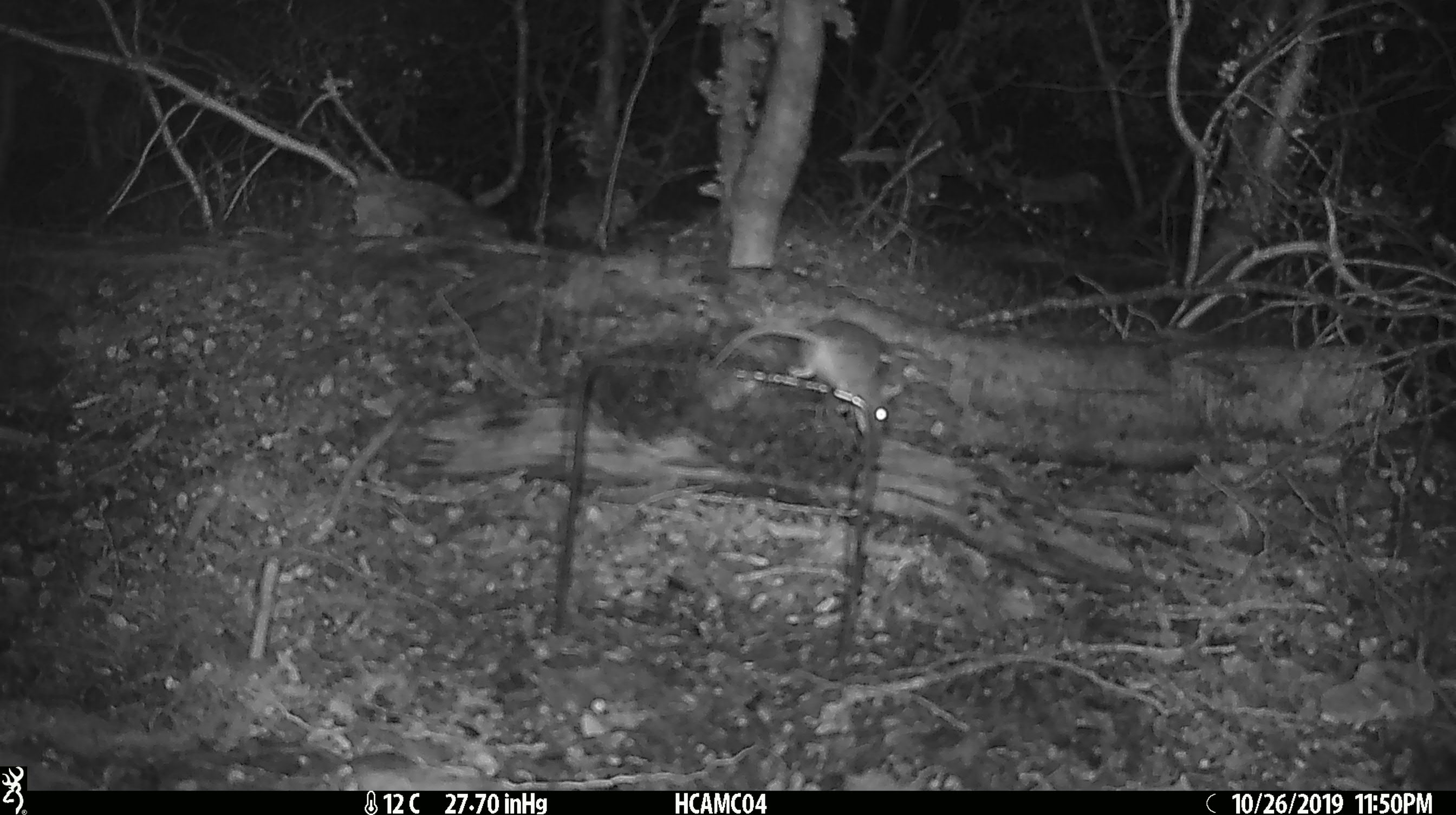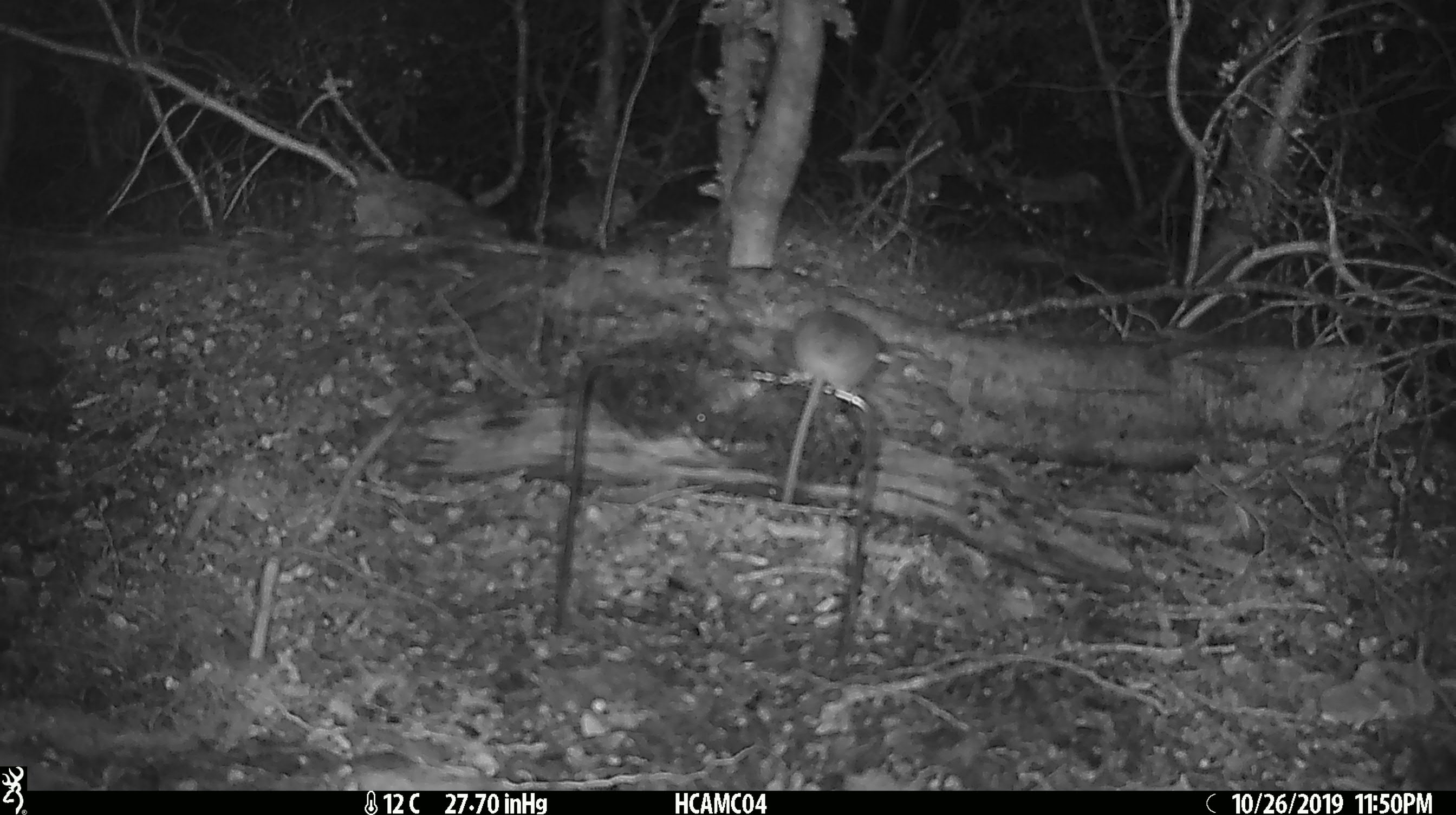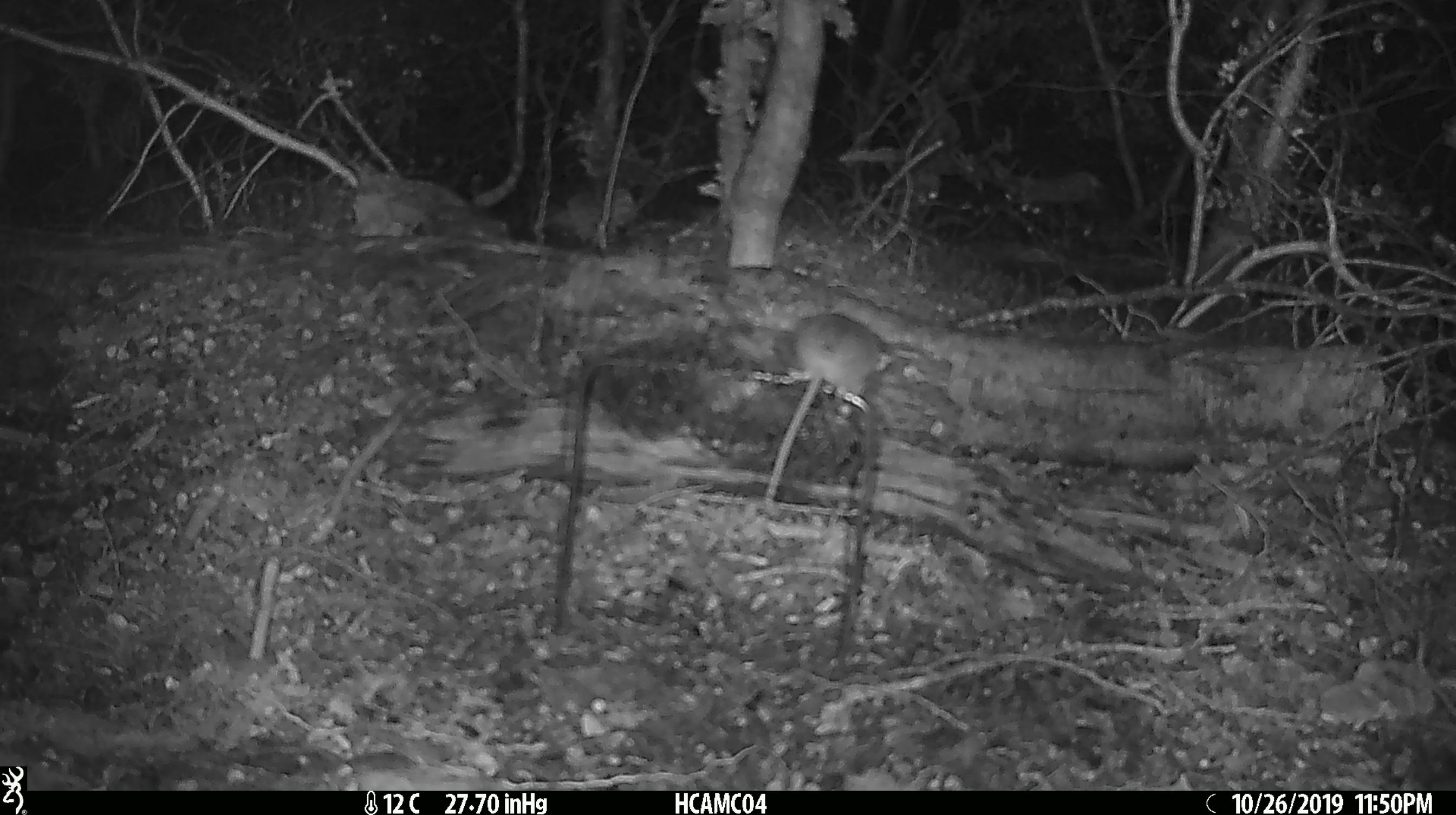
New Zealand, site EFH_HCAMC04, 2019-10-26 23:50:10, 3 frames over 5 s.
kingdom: Animalia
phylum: Chordata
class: Mammalia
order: Rodentia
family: Muridae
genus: Mus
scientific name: Mus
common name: mouse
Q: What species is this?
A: Mouse (Mus).